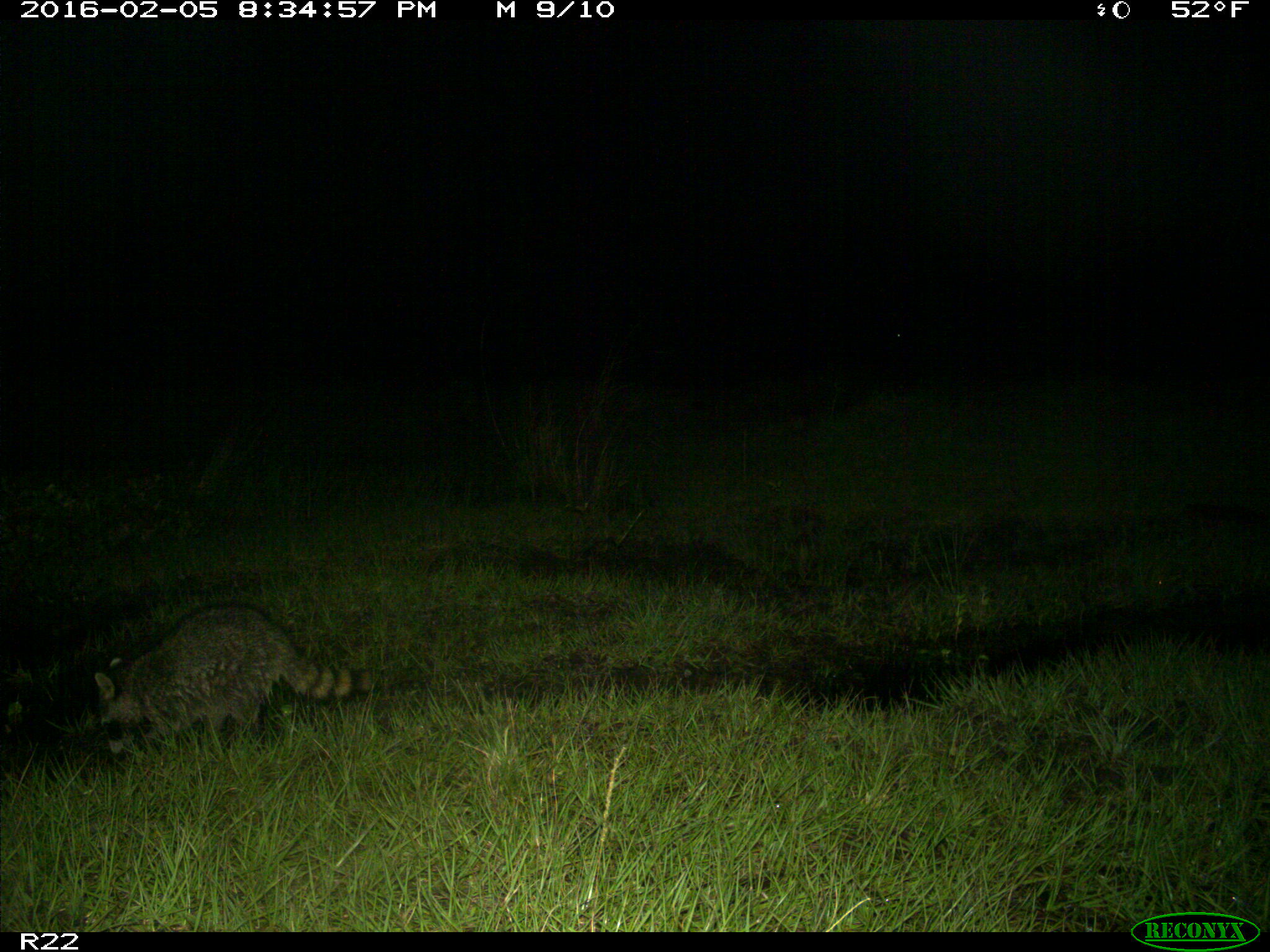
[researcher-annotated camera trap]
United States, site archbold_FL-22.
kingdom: Animalia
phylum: Chordata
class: Mammalia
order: Carnivora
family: Procyonidae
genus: Procyon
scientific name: Procyon lotor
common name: common raccoon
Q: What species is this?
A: Procyon lotor (common raccoon).